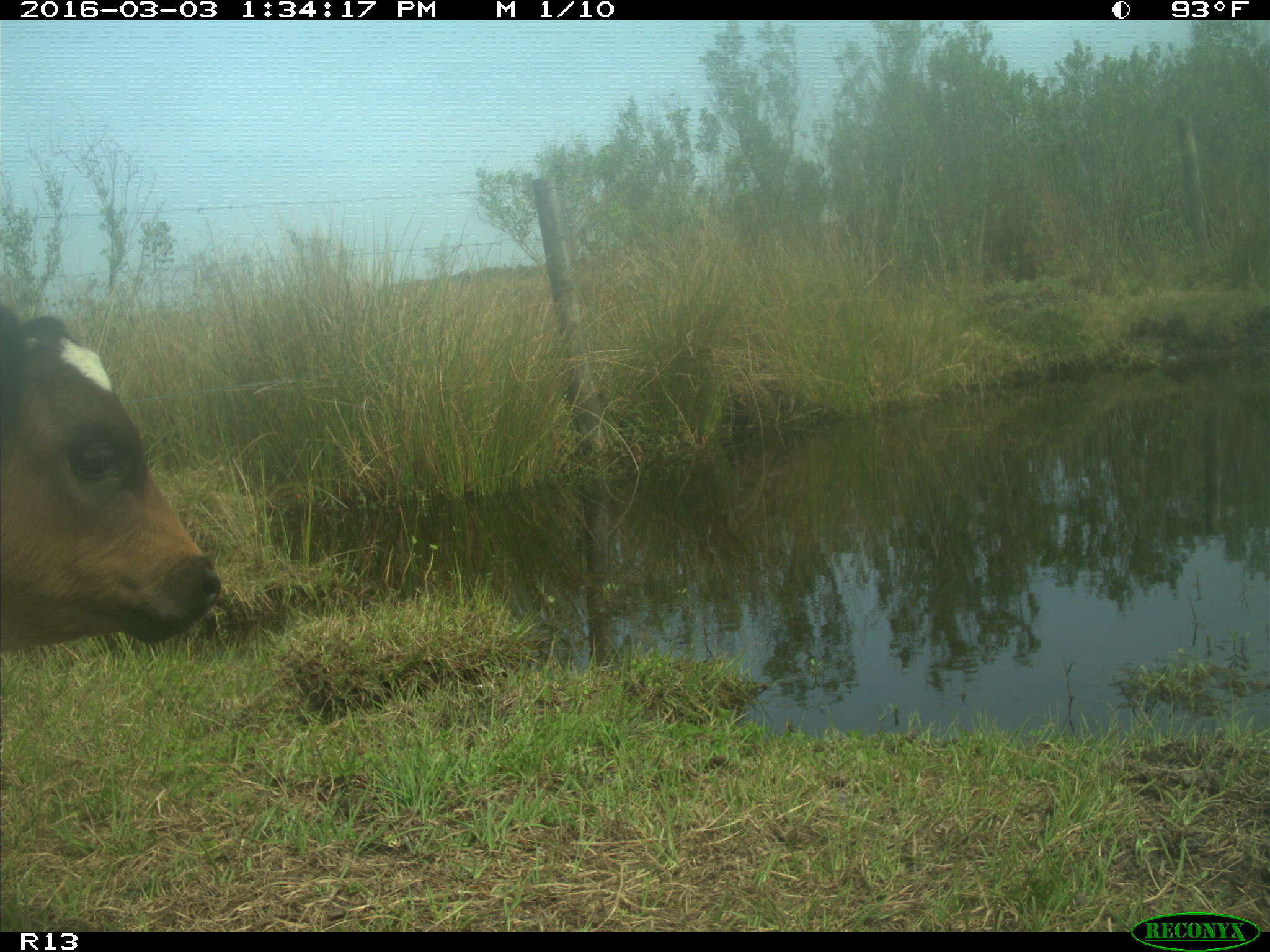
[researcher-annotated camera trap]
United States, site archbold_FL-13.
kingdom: Animalia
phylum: Chordata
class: Mammalia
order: Artiodactyla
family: Bovidae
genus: Bos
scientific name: Bos taurus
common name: domestic cow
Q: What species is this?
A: Bos taurus (domestic cow).